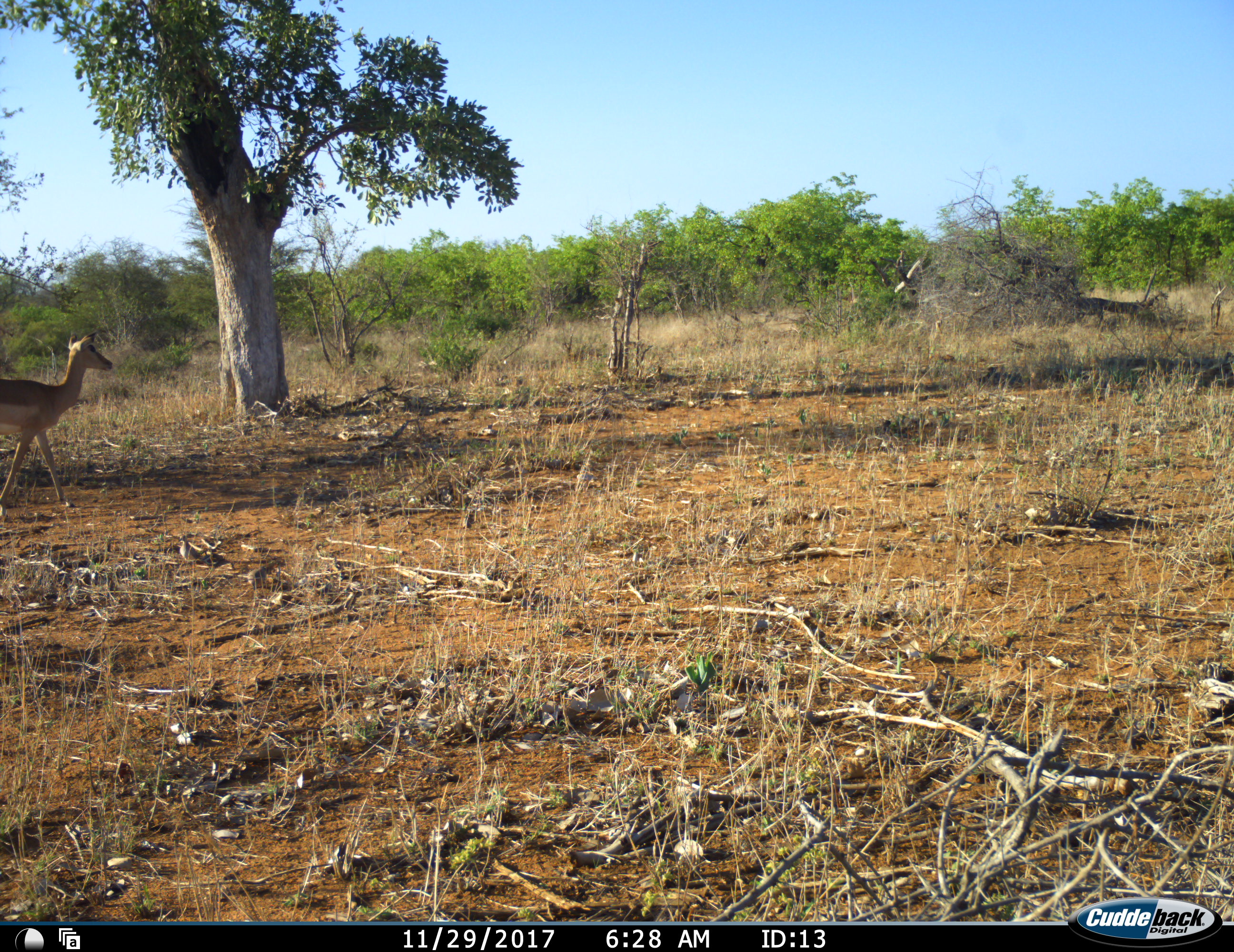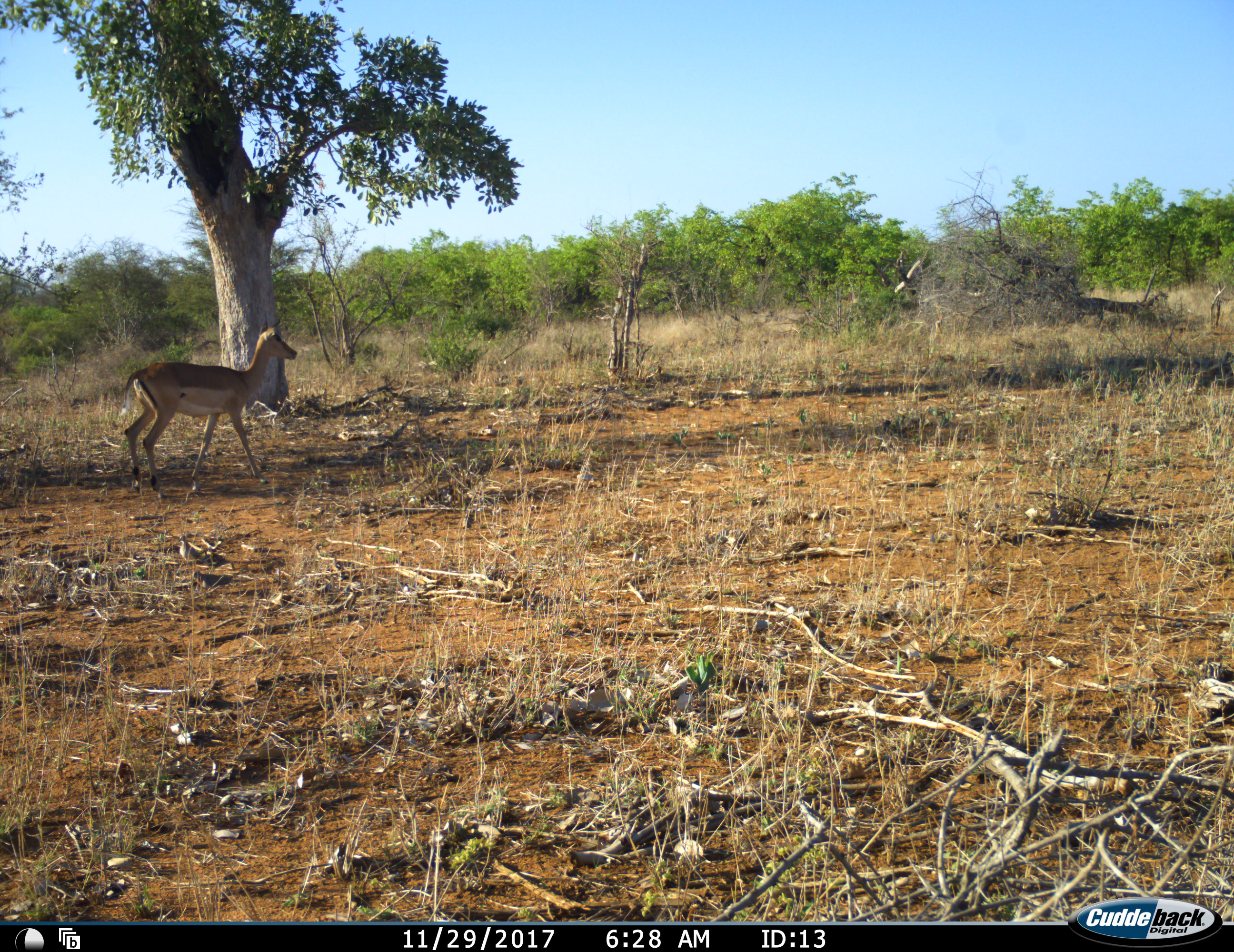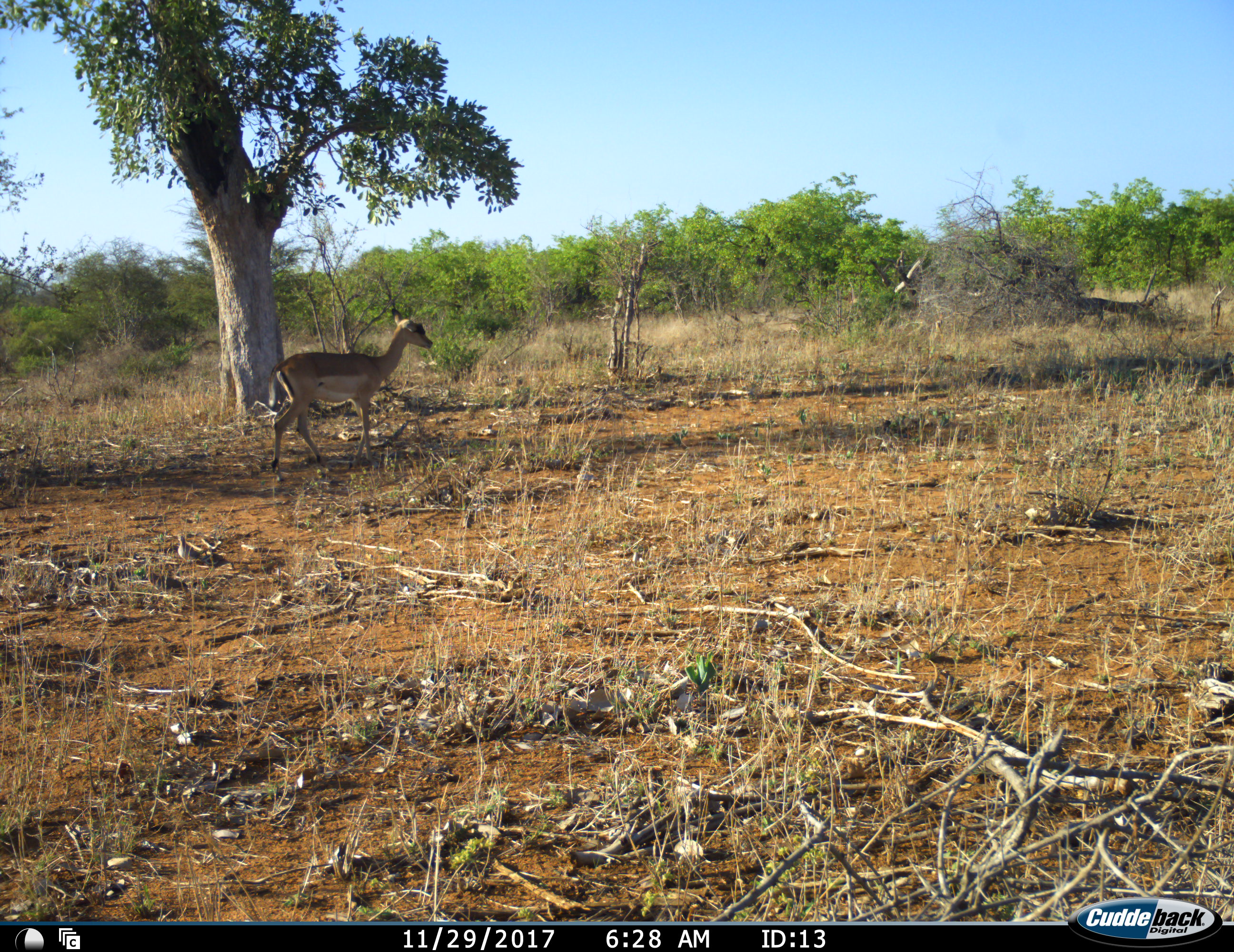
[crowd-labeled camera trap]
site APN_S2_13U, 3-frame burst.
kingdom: Animalia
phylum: Chordata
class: Mammalia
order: Artiodactyla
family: Bovidae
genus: Aepyceros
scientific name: Aepyceros melampus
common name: impala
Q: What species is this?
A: Impala (Aepyceros melampus).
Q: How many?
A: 1.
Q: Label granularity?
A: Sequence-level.